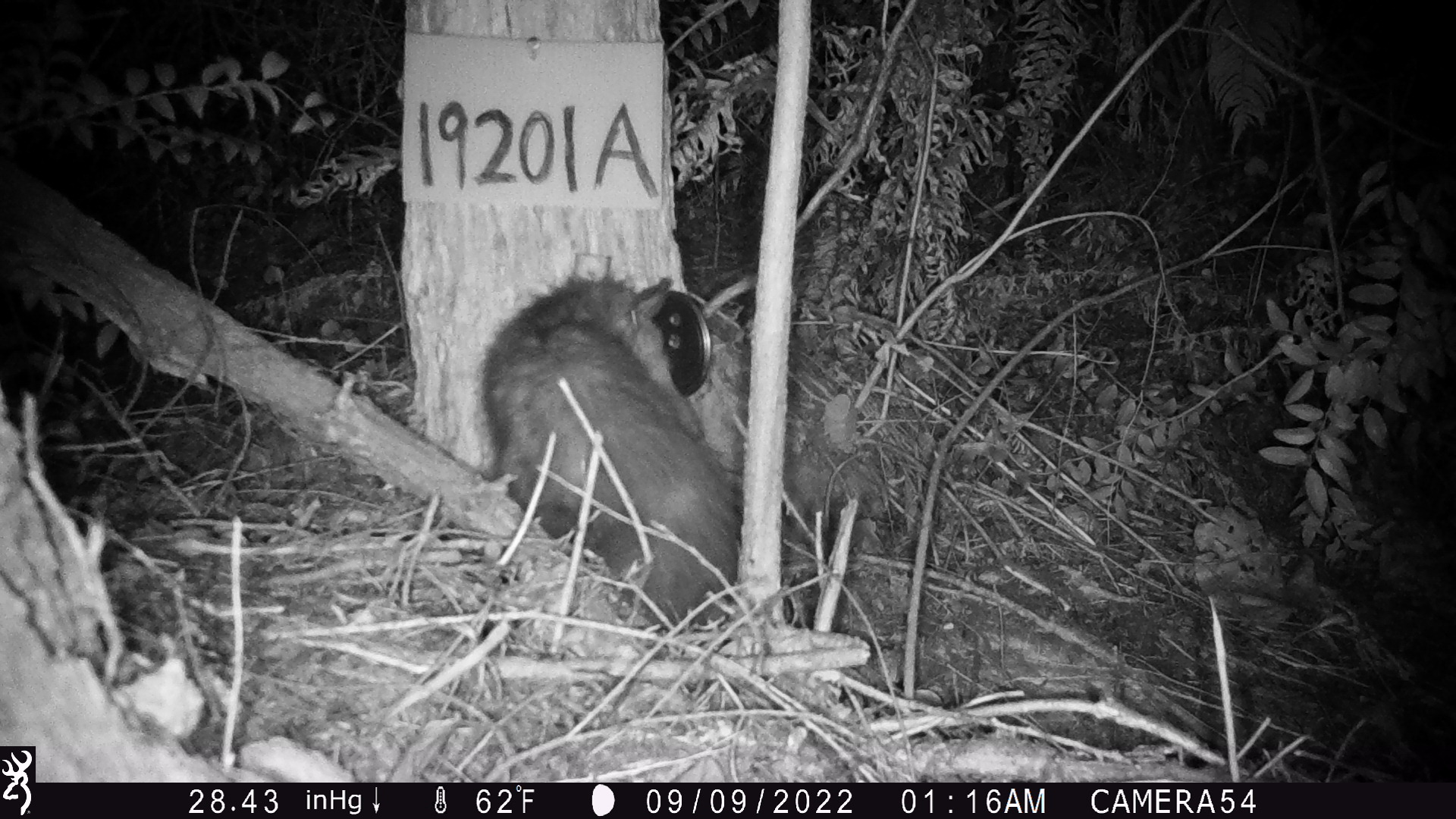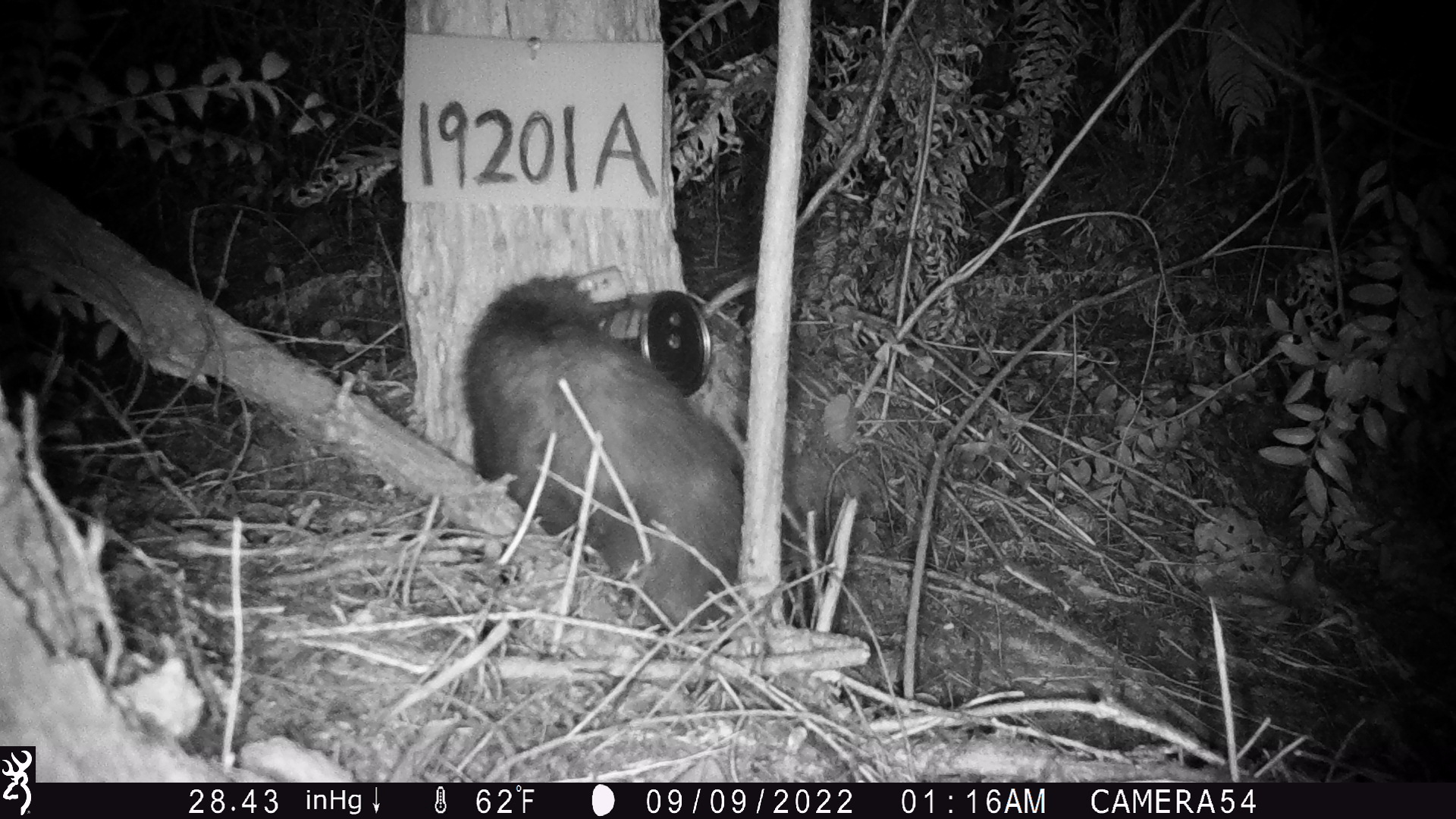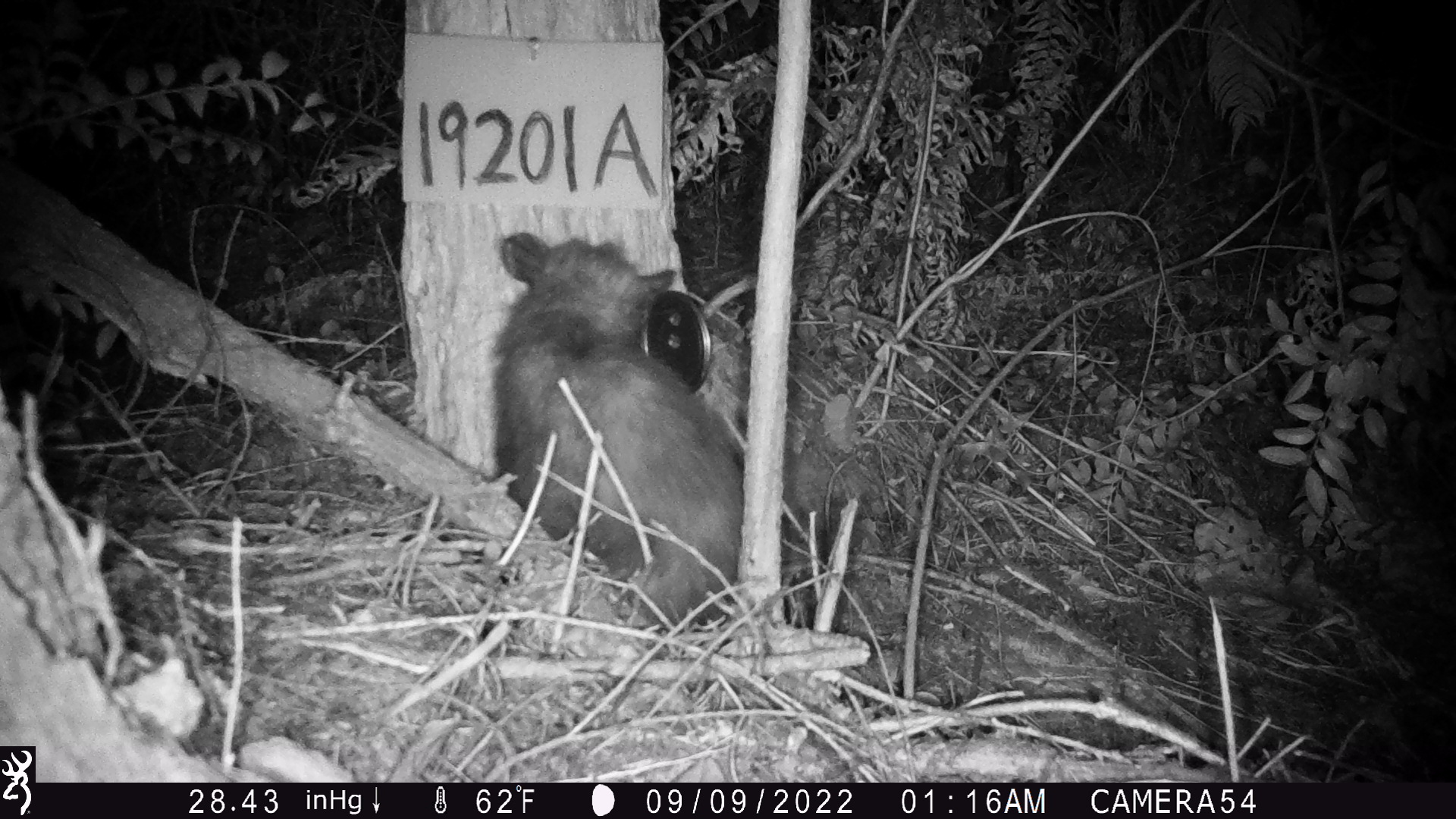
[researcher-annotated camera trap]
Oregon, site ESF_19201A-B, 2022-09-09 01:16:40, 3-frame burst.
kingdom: Animalia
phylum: Chordata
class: Mammalia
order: Didelphimorphia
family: Didelphidae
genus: Didelphis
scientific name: Didelphis virginiana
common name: virginia opossum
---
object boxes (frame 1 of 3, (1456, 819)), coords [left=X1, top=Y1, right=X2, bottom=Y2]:
virginia opossum: [left=449, top=255, right=784, bottom=641]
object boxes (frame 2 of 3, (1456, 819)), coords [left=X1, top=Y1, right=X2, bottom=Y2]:
virginia opossum: [left=426, top=238, right=770, bottom=653]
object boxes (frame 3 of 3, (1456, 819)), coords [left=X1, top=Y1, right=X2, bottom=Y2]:
virginia opossum: [left=483, top=200, right=786, bottom=653]